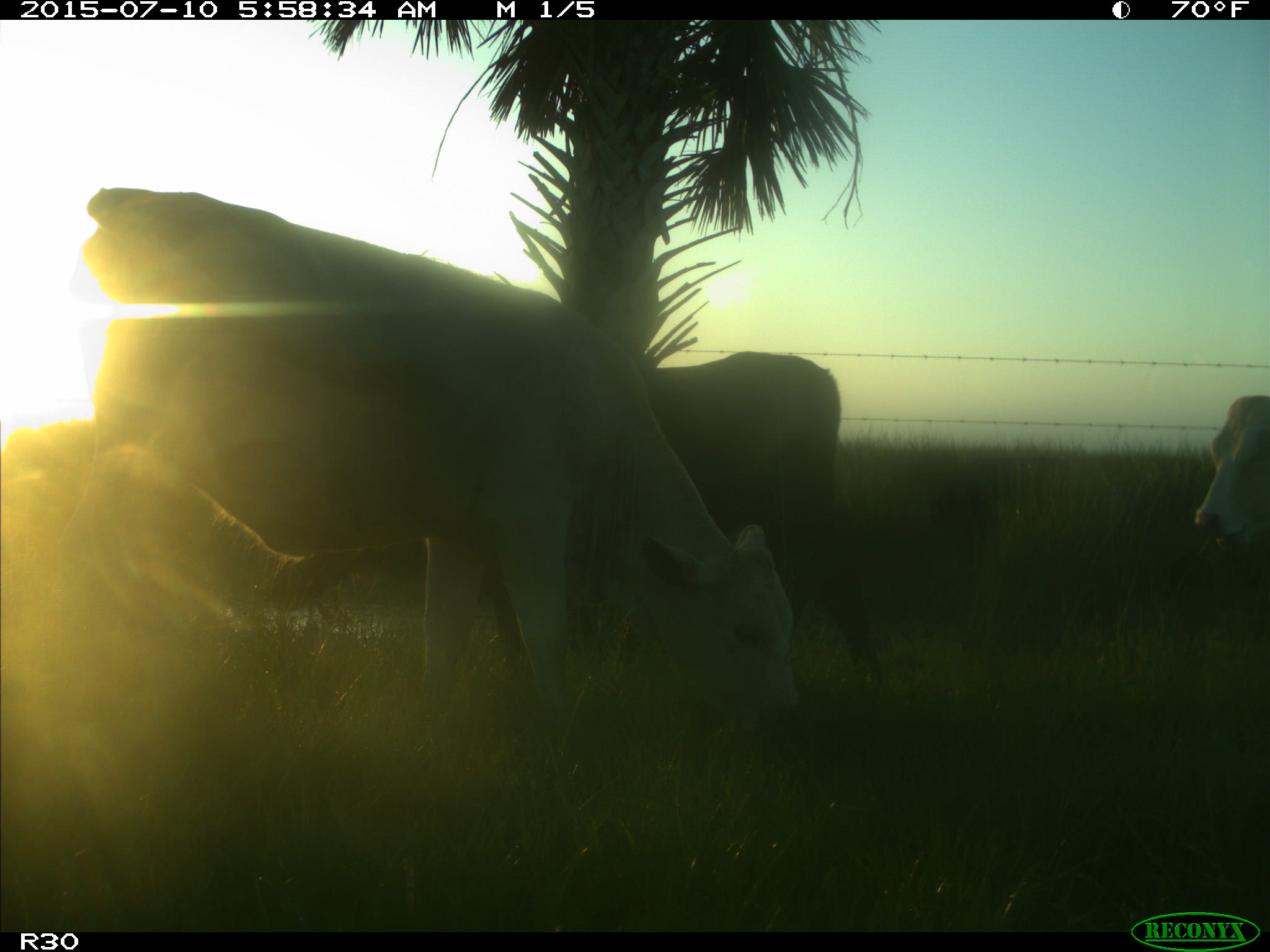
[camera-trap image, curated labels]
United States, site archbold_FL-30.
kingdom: Animalia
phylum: Chordata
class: Mammalia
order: Artiodactyla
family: Bovidae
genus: Bos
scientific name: Bos taurus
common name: domestic cow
Bos taurus (domestic cow).